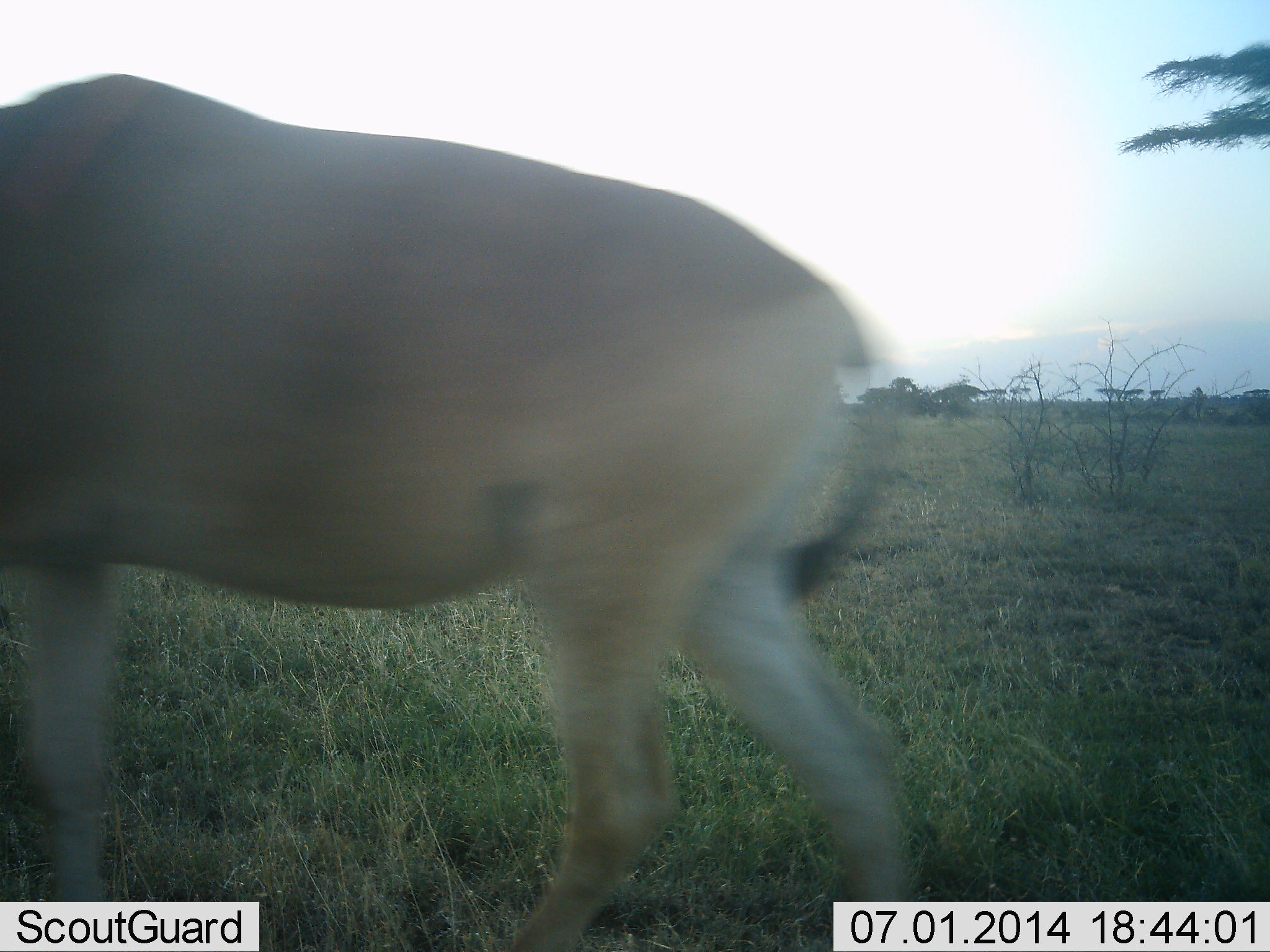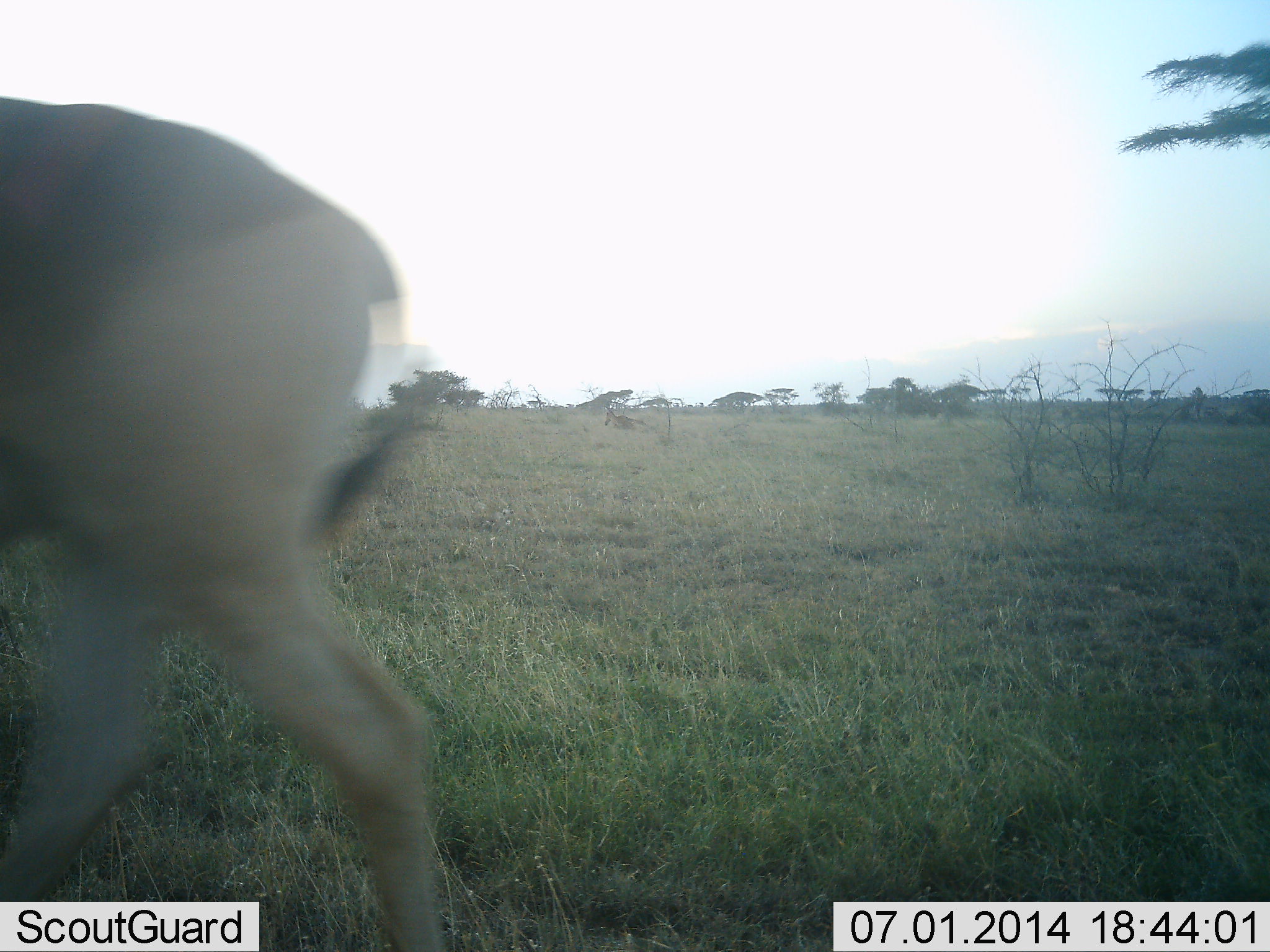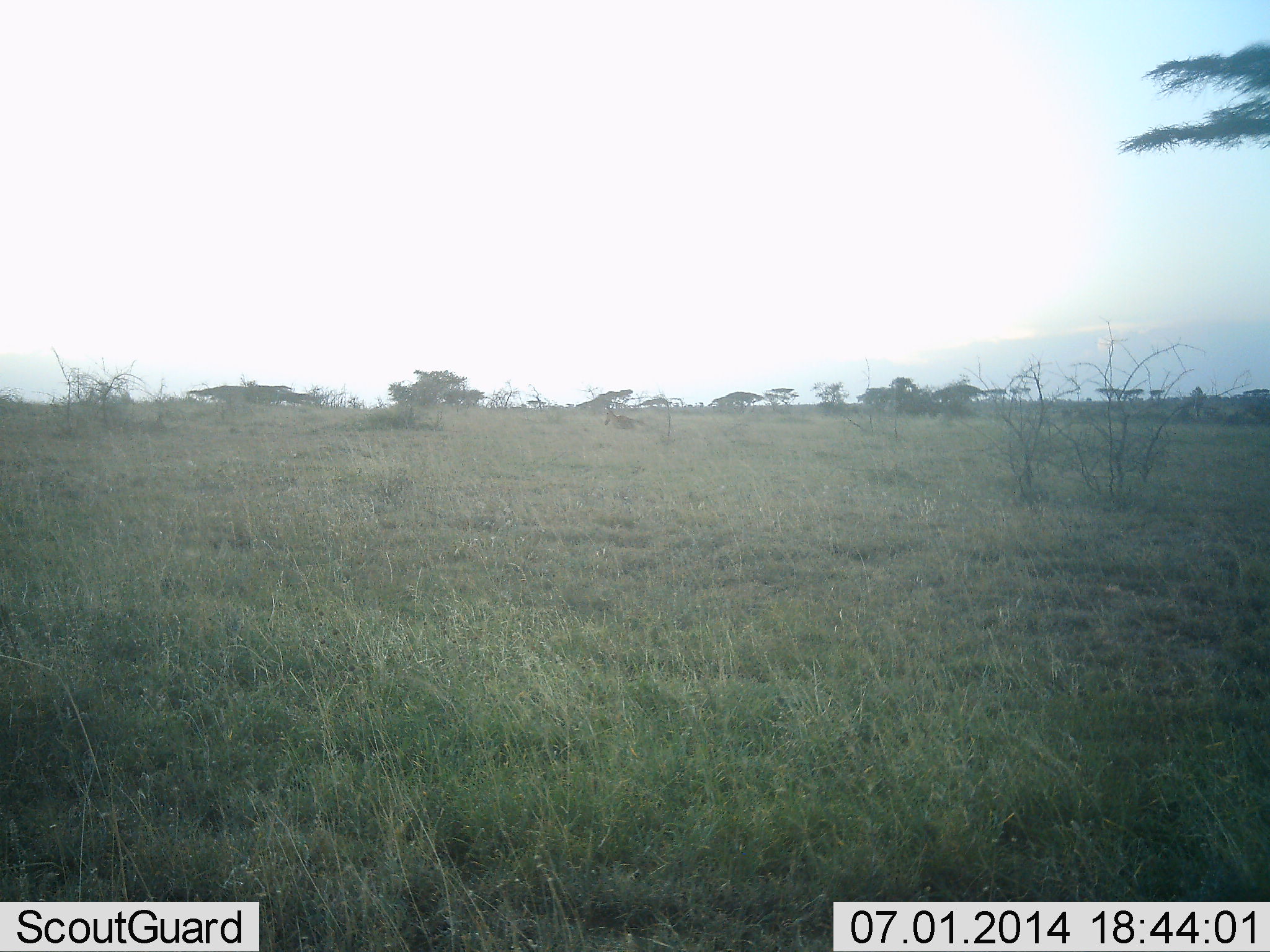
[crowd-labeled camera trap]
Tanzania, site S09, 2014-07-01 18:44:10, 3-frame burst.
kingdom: Animalia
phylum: Chordata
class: Mammalia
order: Artiodactyla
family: Bovidae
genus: Alcelaphus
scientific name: Alcelaphus buselaphus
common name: hartebeest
Hartebeest (Alcelaphus buselaphus), count 1. Behavior (volunteer vote fractions): standing 0%, resting 0%, moving 100%, interacting 0%. Young present (vote fraction): 0%. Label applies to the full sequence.